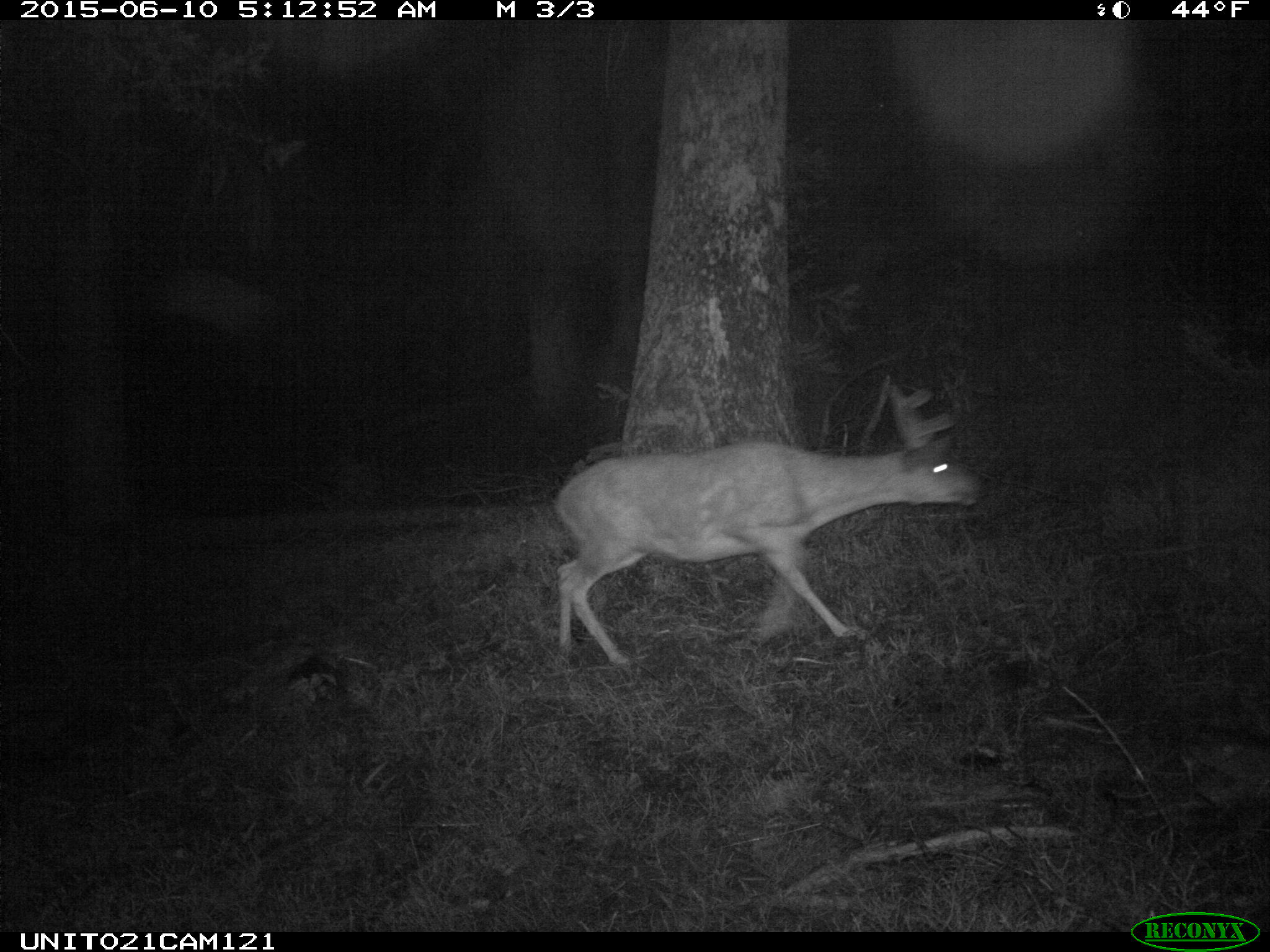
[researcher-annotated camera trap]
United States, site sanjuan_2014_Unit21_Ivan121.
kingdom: Animalia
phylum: Chordata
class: Mammalia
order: Artiodactyla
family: Cervidae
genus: Odocoileus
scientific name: Odocoileus hemionus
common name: mule deer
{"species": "Odocoileus hemionus (mule deer)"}